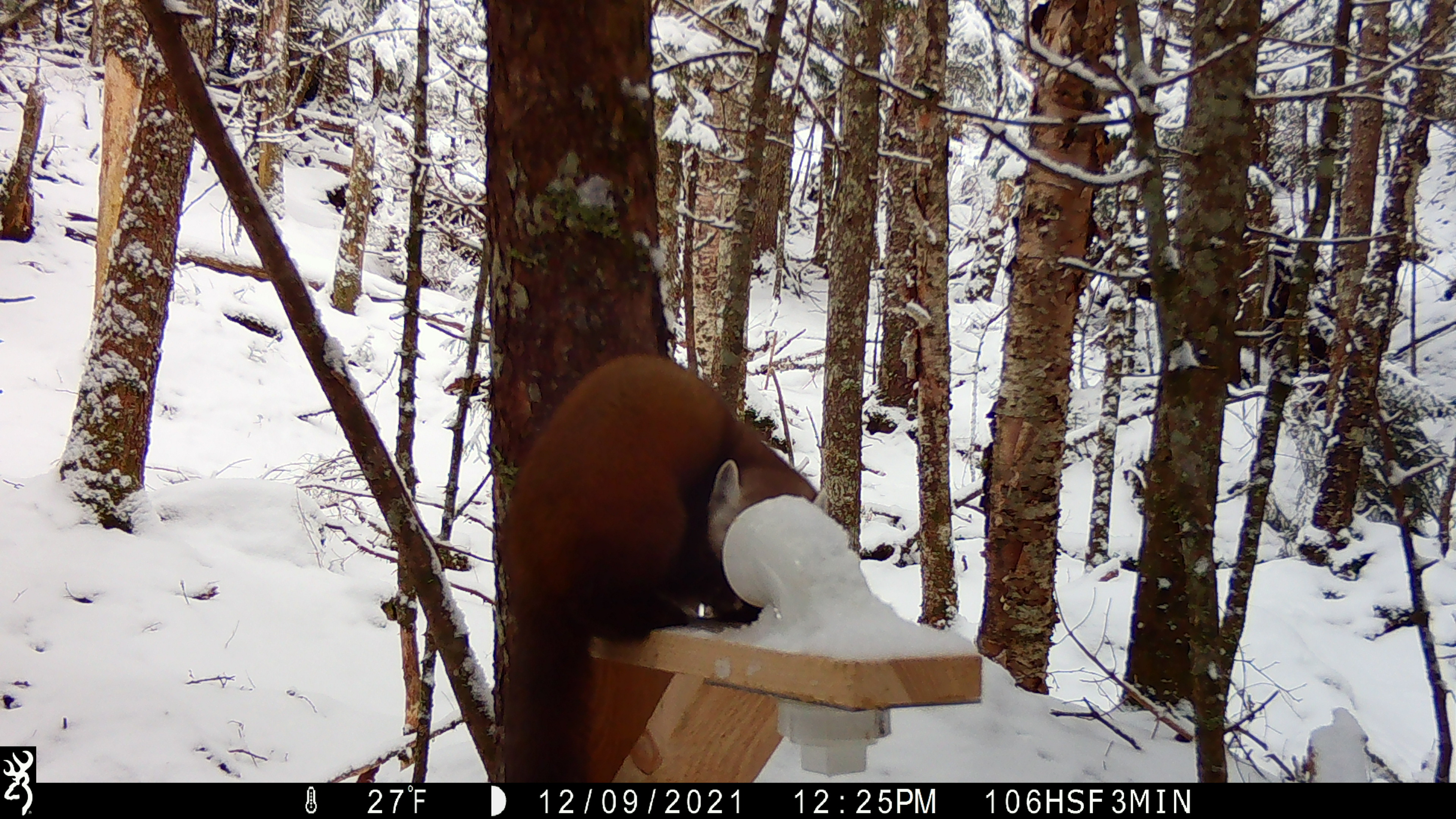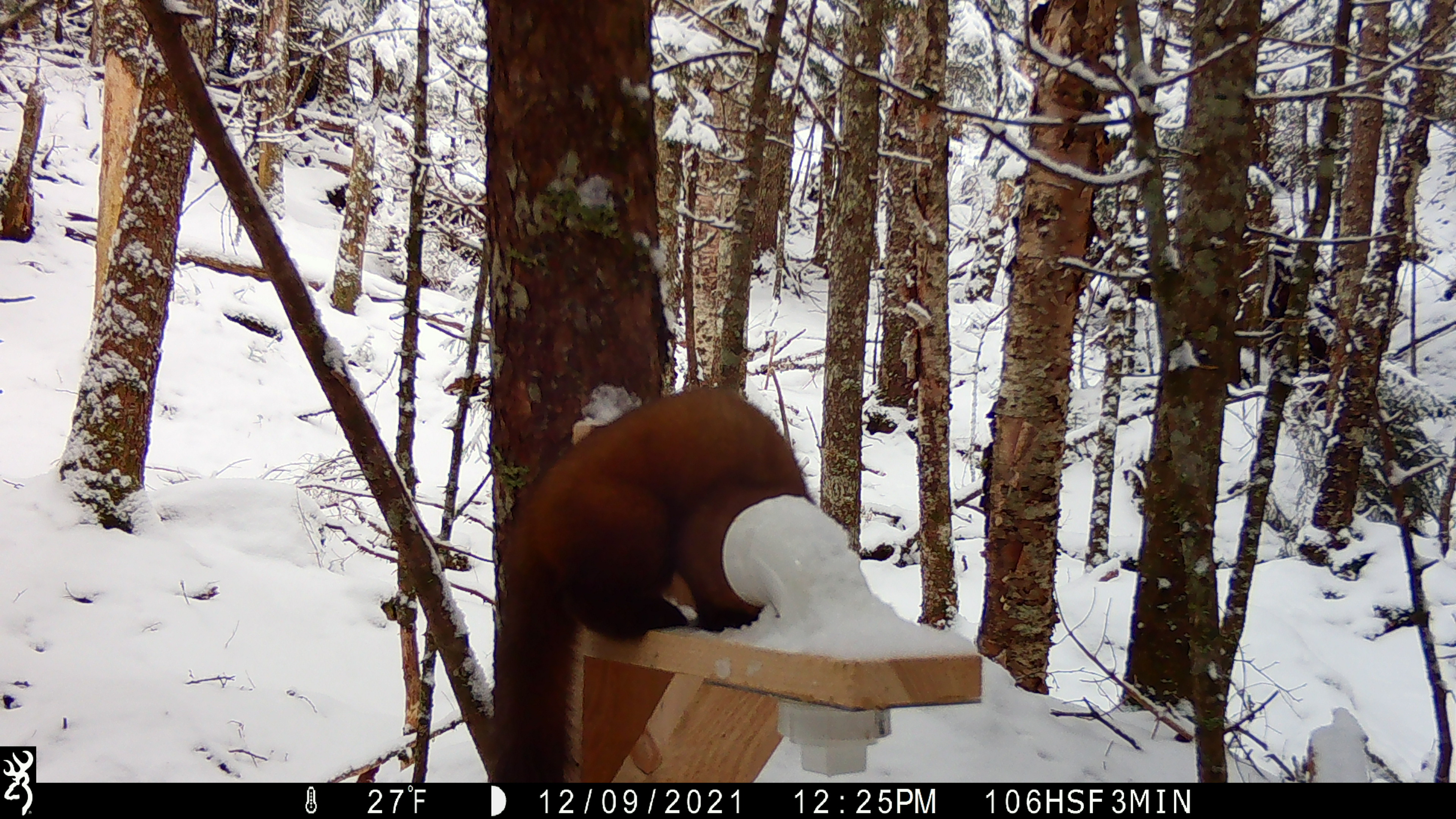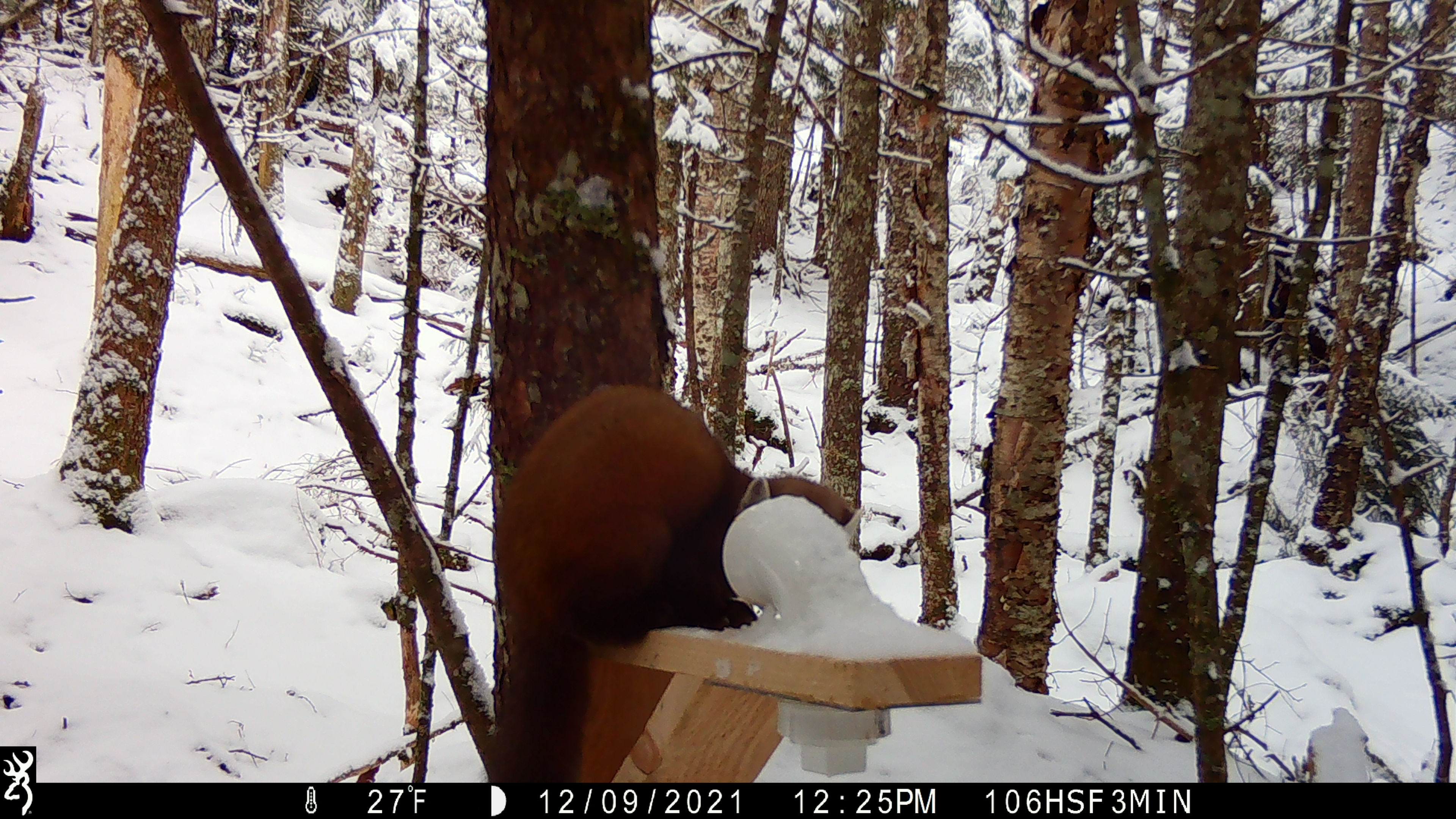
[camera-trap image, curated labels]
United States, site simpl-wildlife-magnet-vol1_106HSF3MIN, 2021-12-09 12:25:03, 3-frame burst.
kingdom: Animalia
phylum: Chordata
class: Mammalia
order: Carnivora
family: Mustelidae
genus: Martes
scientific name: Martes americana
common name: american marten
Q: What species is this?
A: American marten (Martes americana).